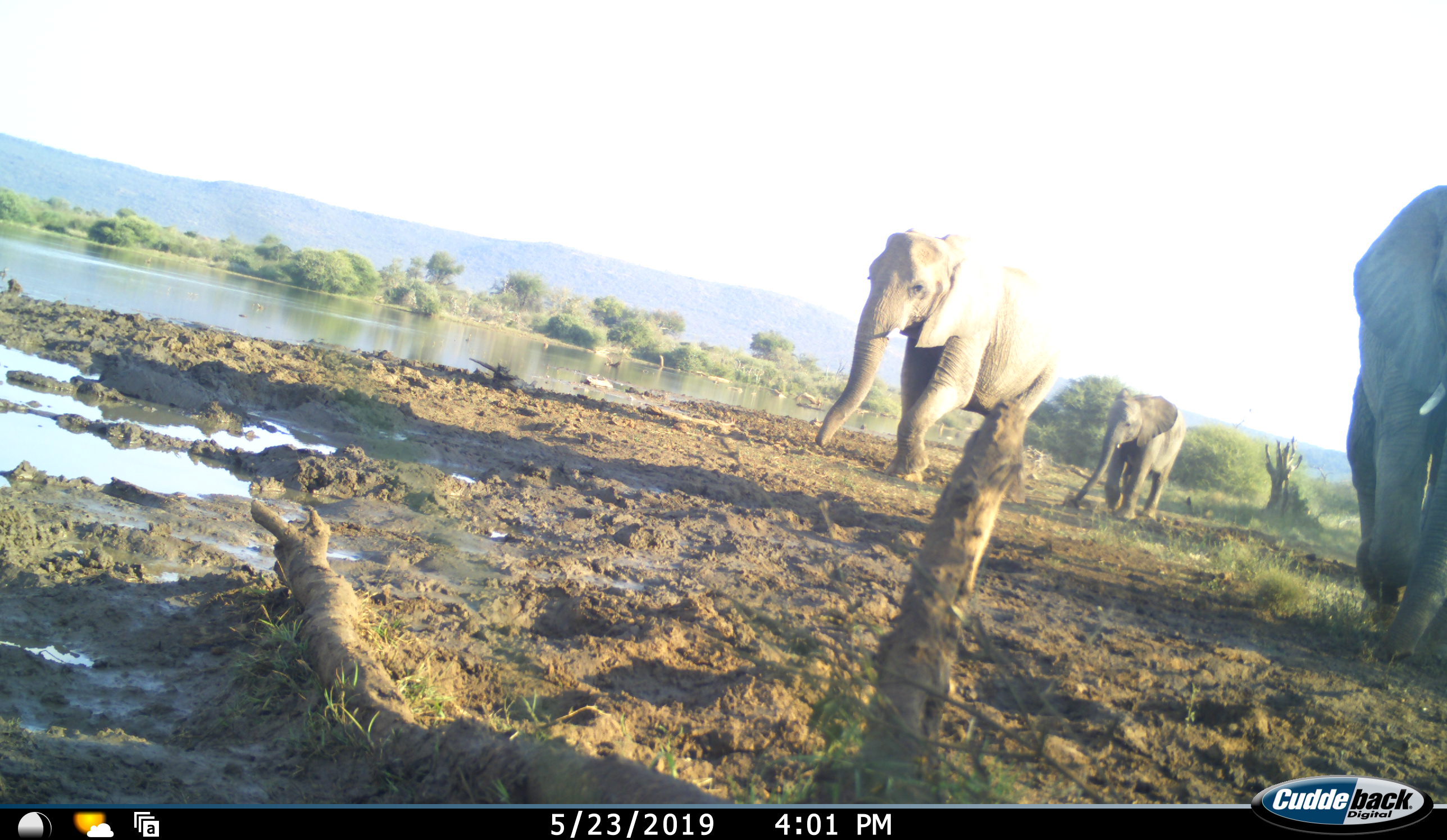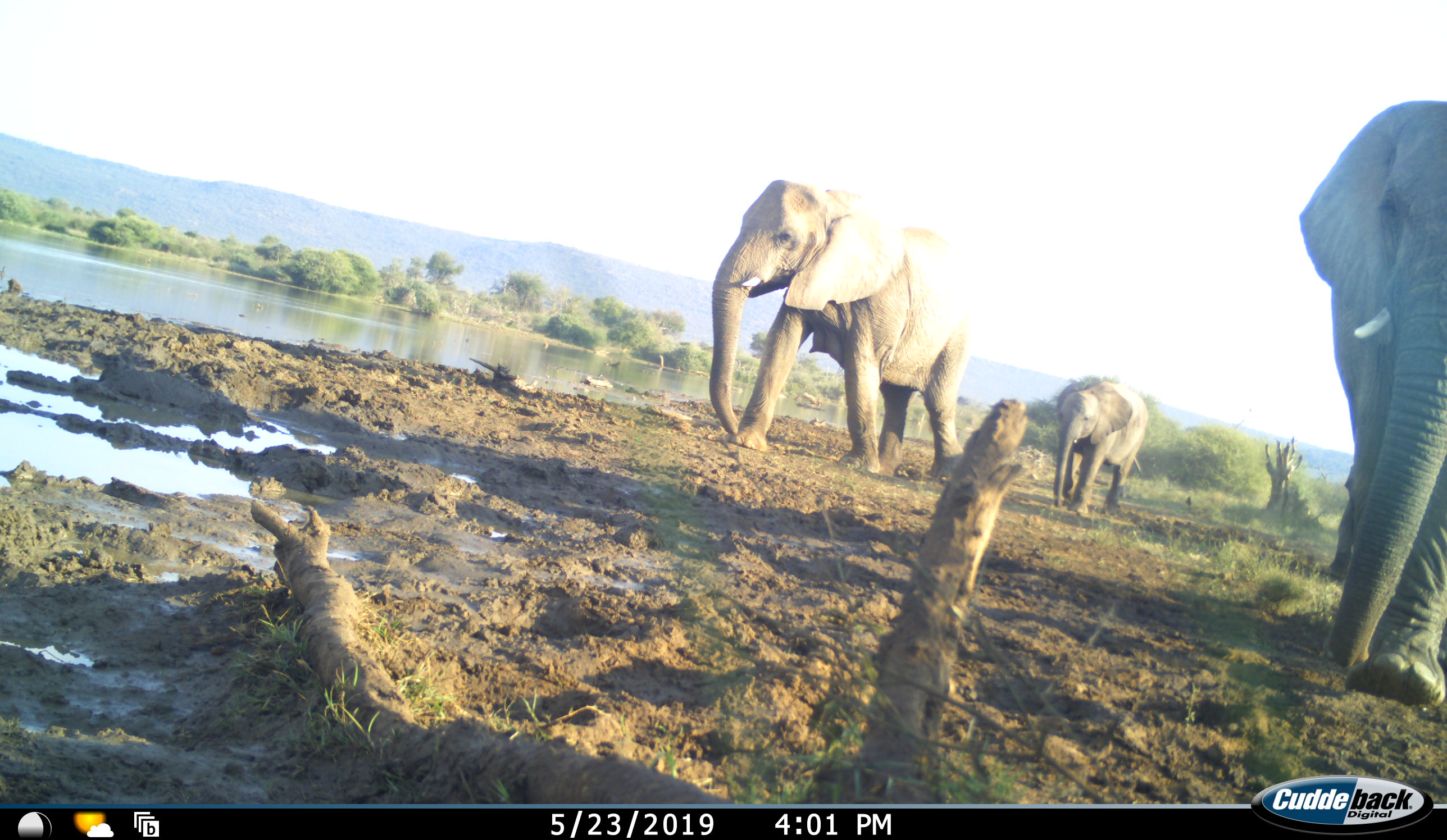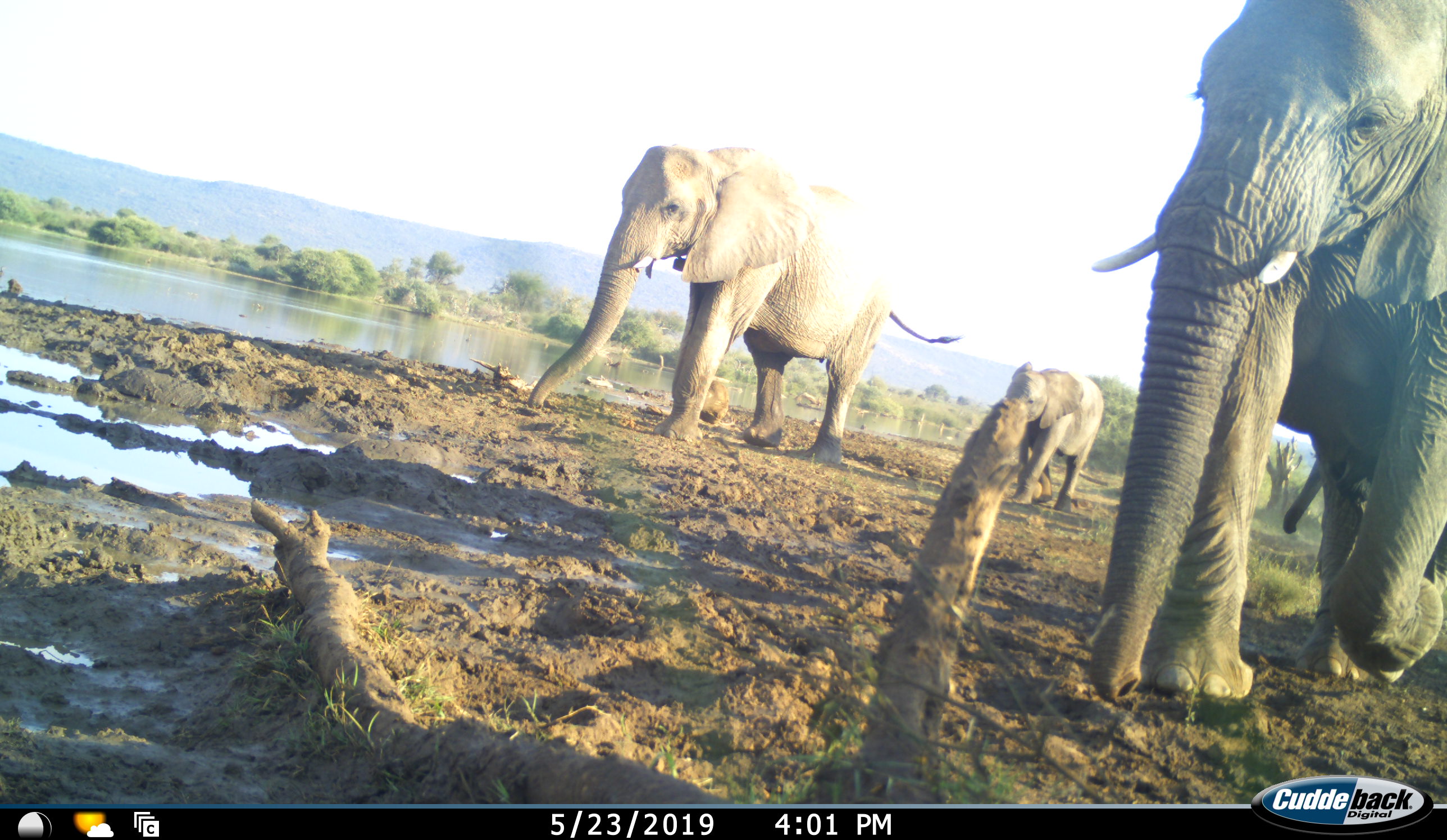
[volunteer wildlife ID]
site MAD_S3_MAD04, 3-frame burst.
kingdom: Animalia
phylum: Chordata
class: Mammalia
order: Proboscidea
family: Elephantidae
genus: Loxodonta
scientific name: Loxodonta africana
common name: african bush elephant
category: elephant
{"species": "elephant (african bush elephant) (Loxodonta africana)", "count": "4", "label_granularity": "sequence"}